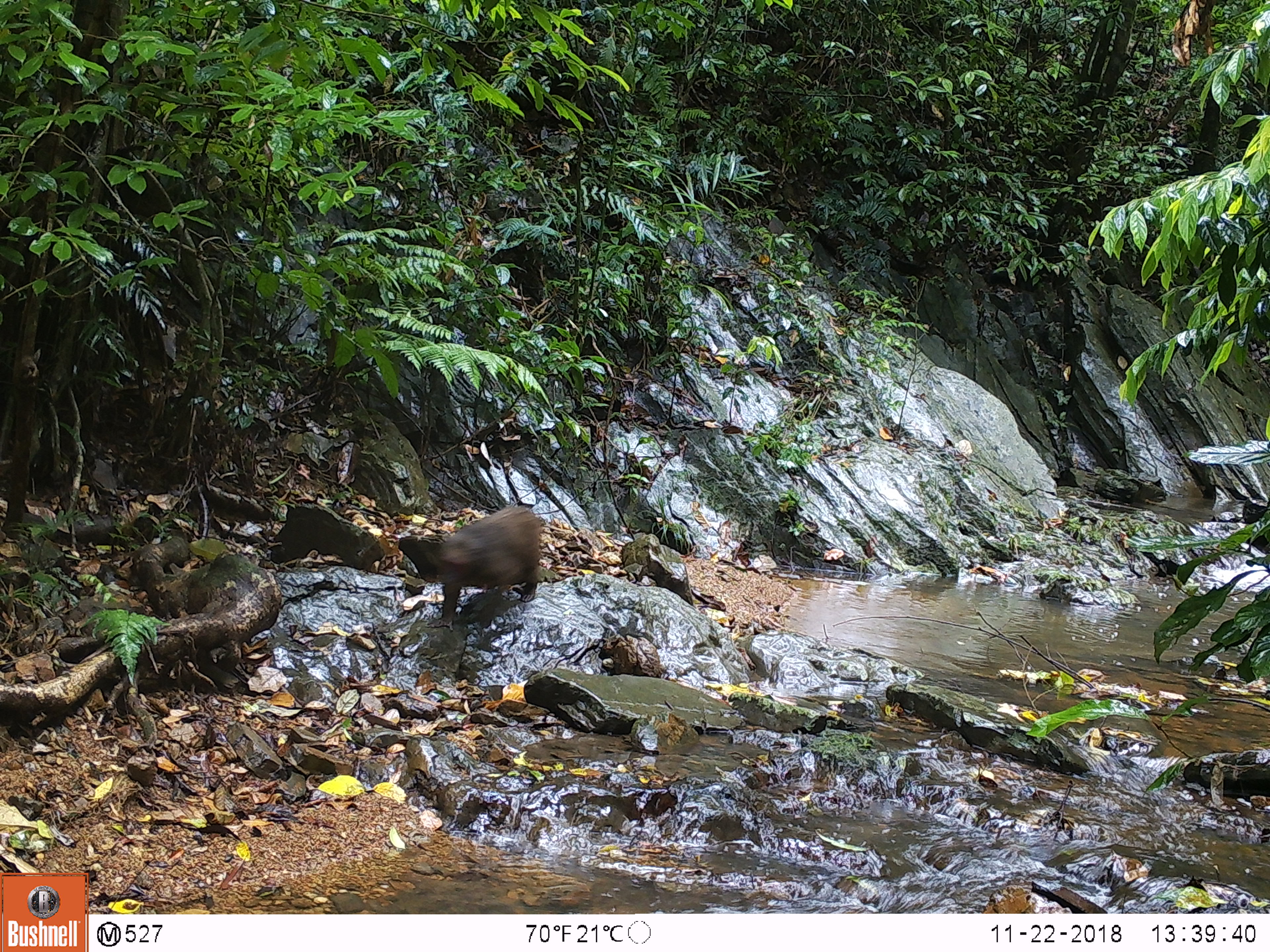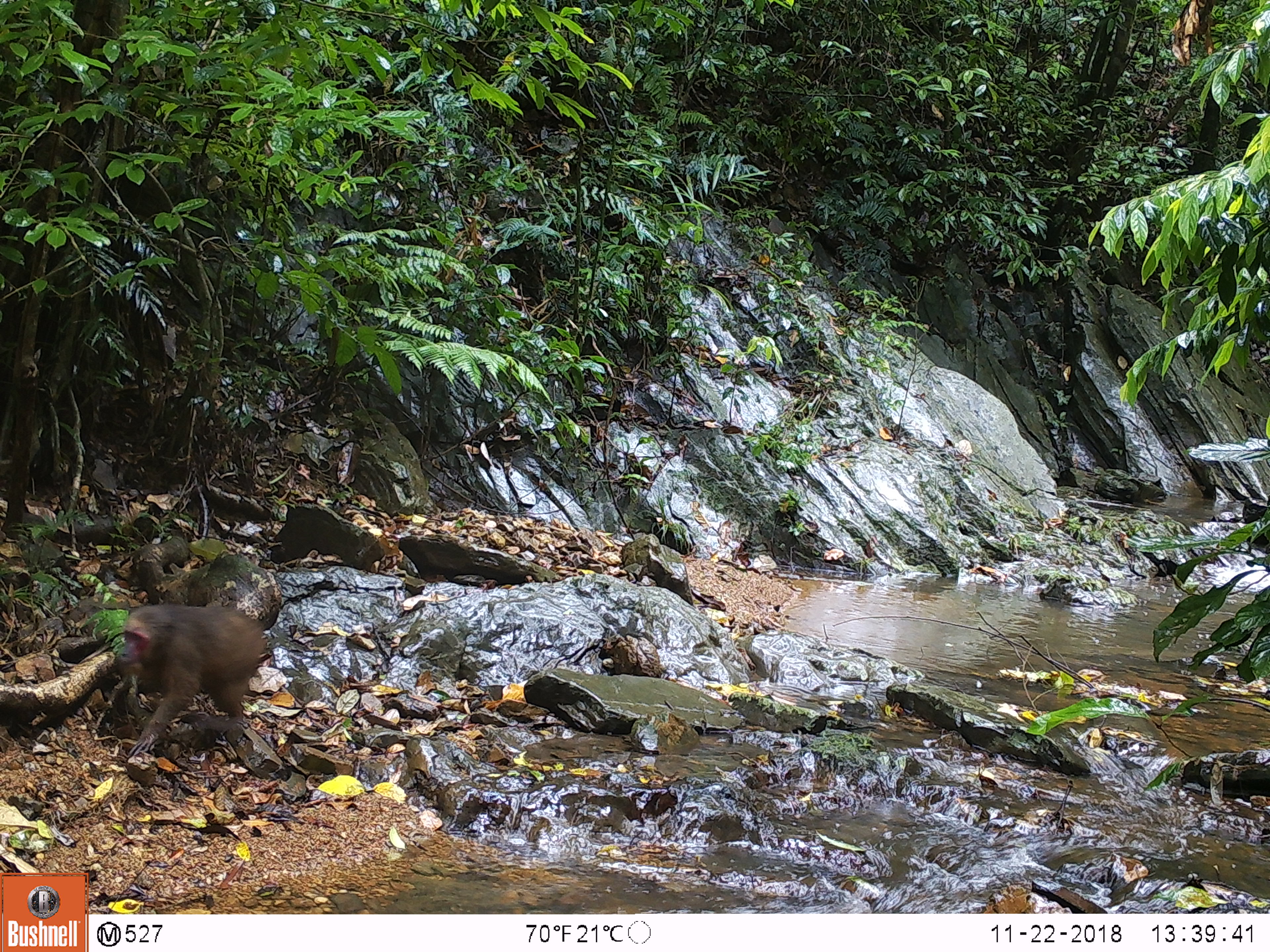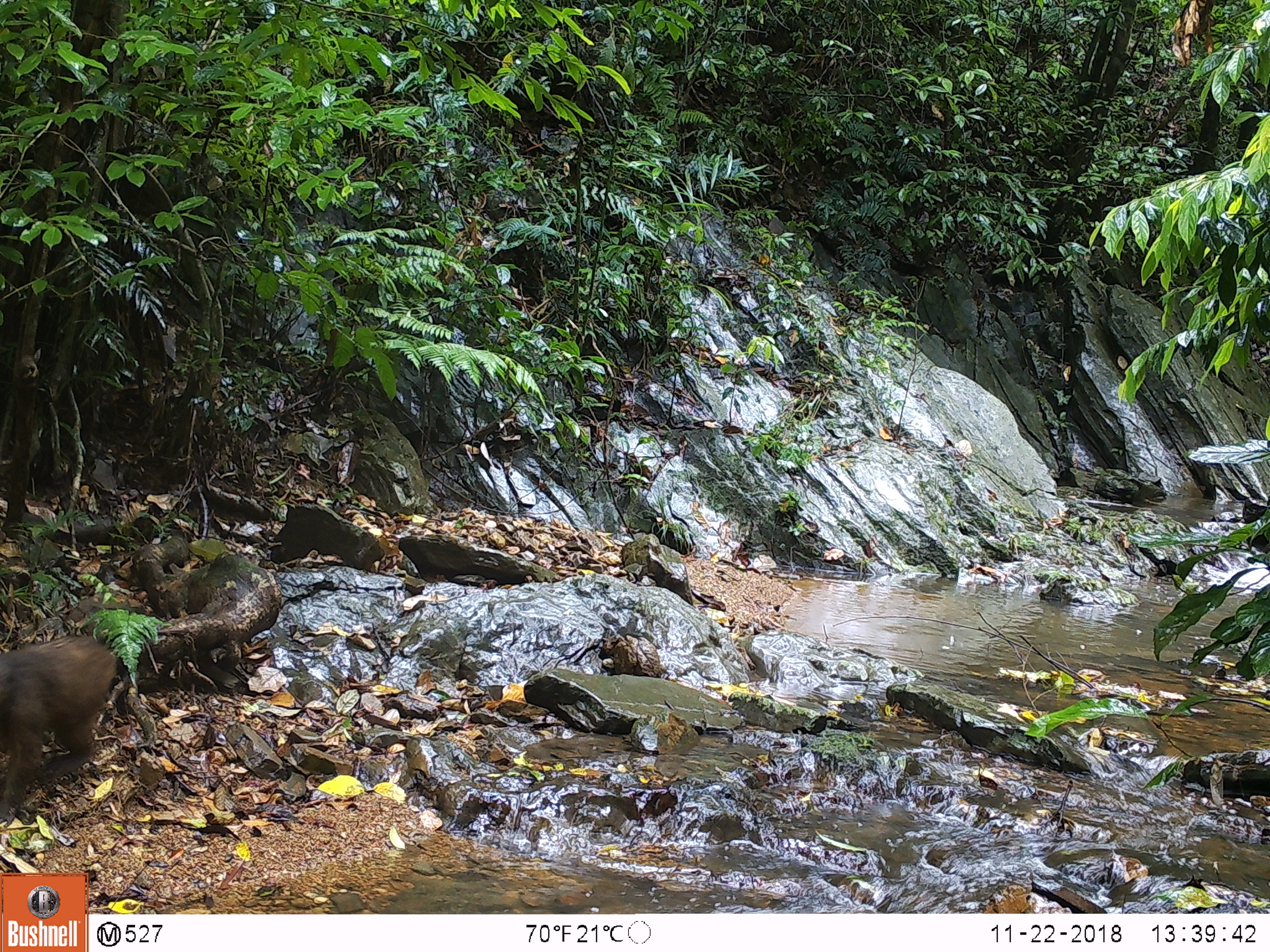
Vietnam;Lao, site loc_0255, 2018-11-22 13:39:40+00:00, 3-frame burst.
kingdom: Animalia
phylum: Chordata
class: Mammalia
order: Primates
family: Cercopithecidae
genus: Macaca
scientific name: Macaca arctoides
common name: stump-tailed macaque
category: stump tailed macaque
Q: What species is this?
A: Stump tailed macaque (stump-tailed macaque) (Macaca arctoides).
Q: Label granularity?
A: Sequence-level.